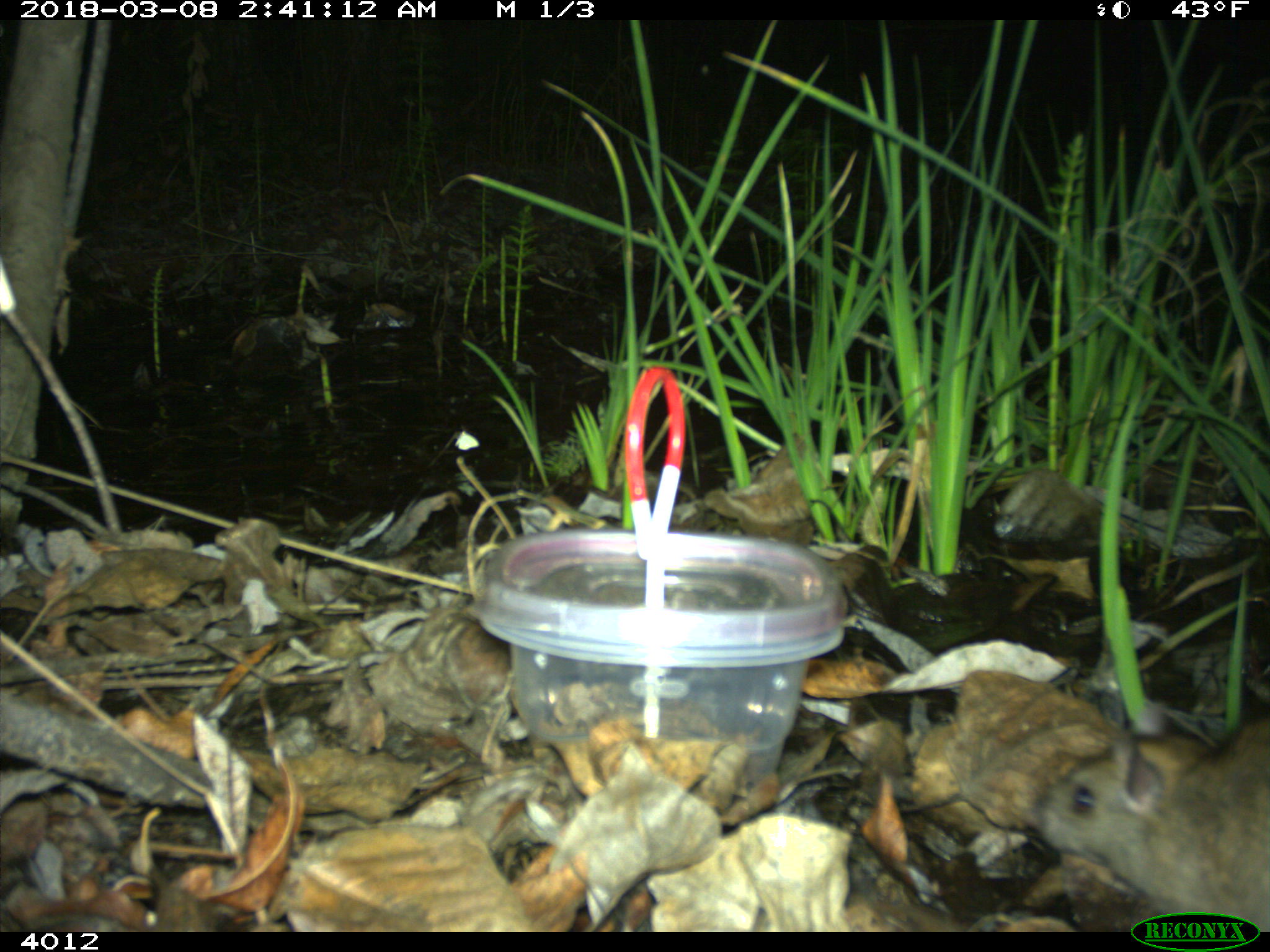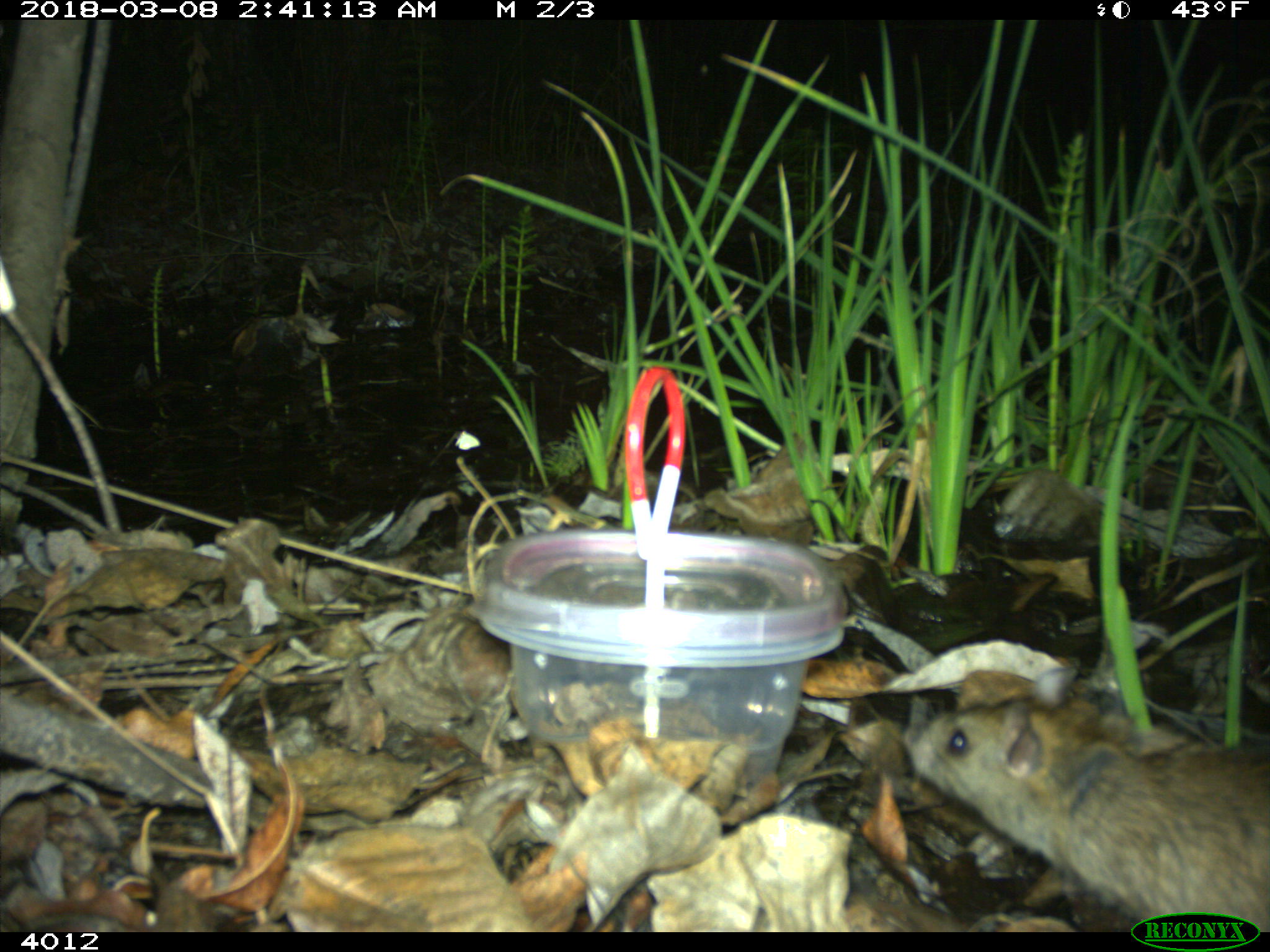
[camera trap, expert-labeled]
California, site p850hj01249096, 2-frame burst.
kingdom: Animalia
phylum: Chordata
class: Mammalia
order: Rodentia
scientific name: Rodentia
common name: rodent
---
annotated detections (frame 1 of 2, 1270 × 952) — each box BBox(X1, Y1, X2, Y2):
rodent: BBox(1031, 718, 1269, 930)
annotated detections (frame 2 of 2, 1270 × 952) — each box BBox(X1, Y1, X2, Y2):
rodent: BBox(908, 697, 1269, 932)